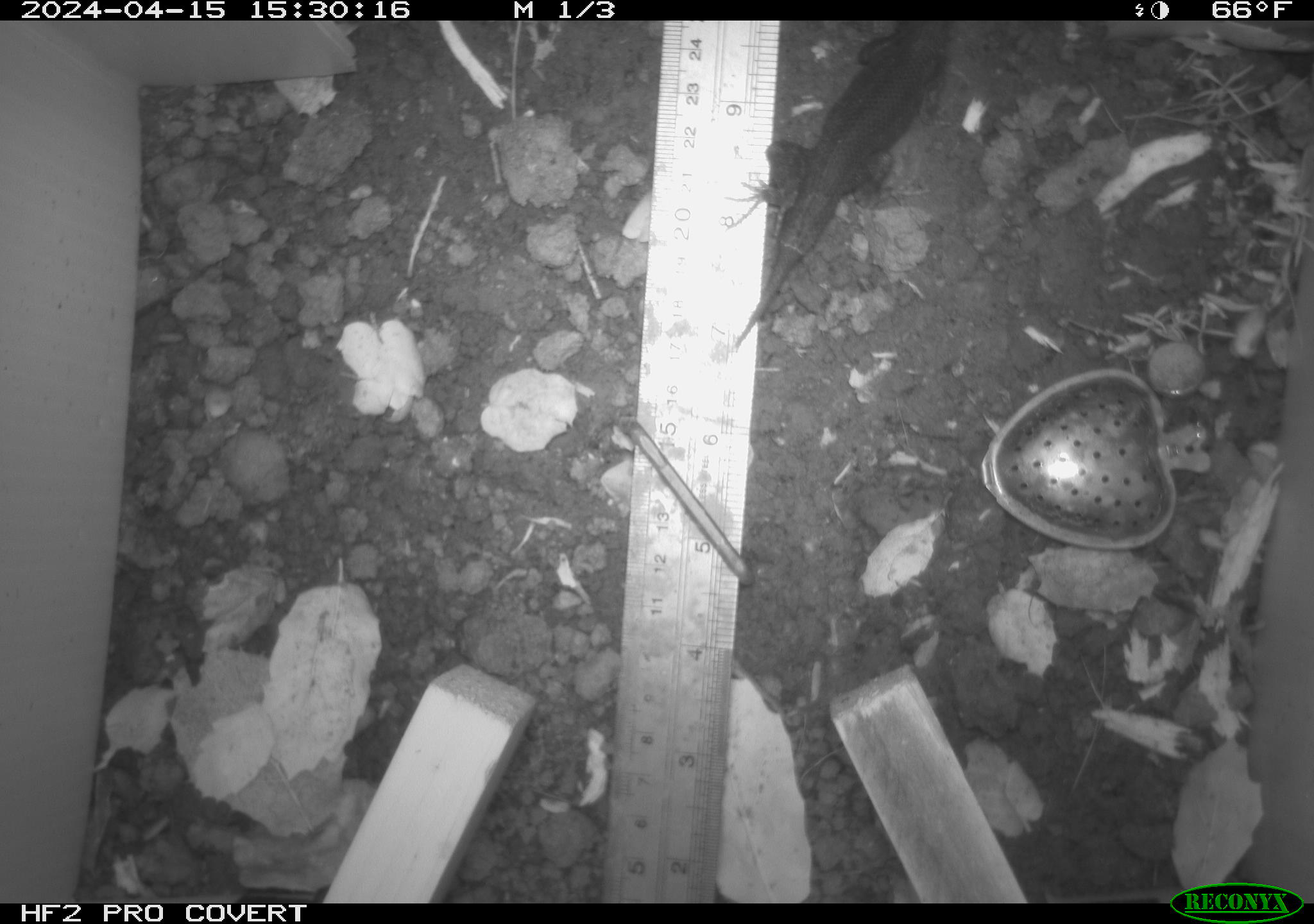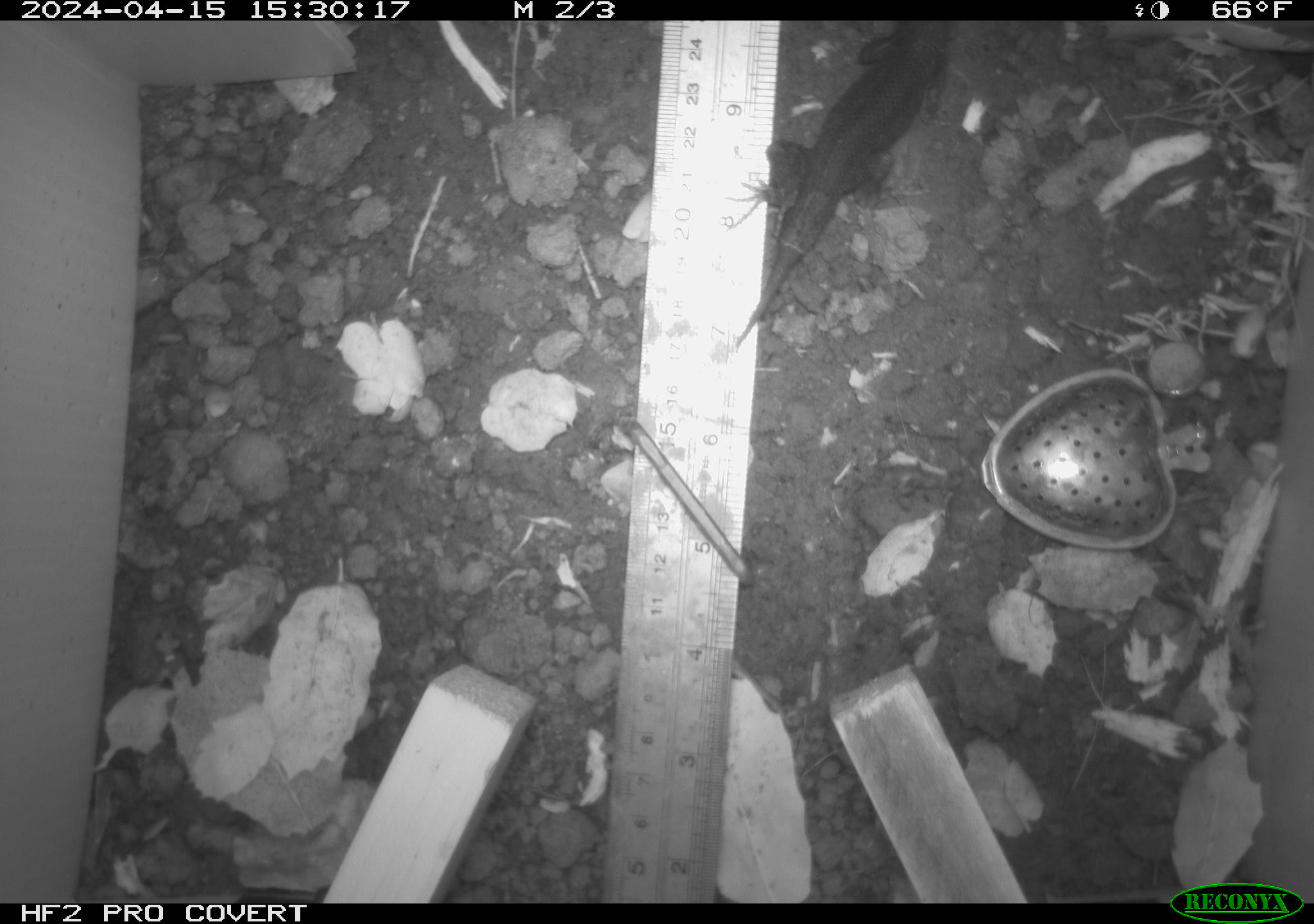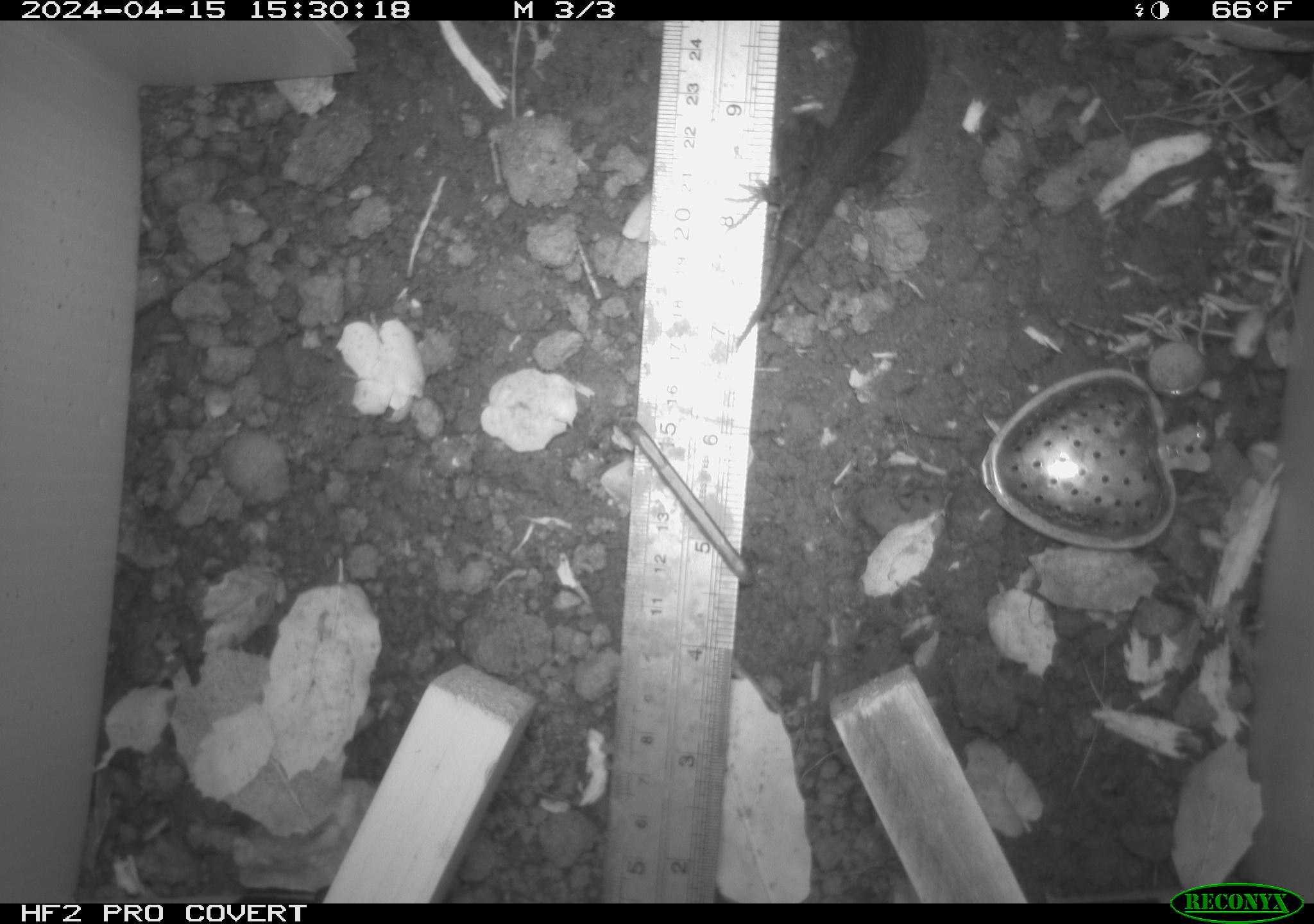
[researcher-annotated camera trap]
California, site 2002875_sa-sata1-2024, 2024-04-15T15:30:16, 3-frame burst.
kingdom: Animalia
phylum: Chordata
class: Reptilia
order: Squamata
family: Phrynosomatidae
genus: Sceloporus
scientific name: Sceloporus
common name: spiny lizards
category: sceloporus species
Sceloporus species (spiny lizards) (Sceloporus).